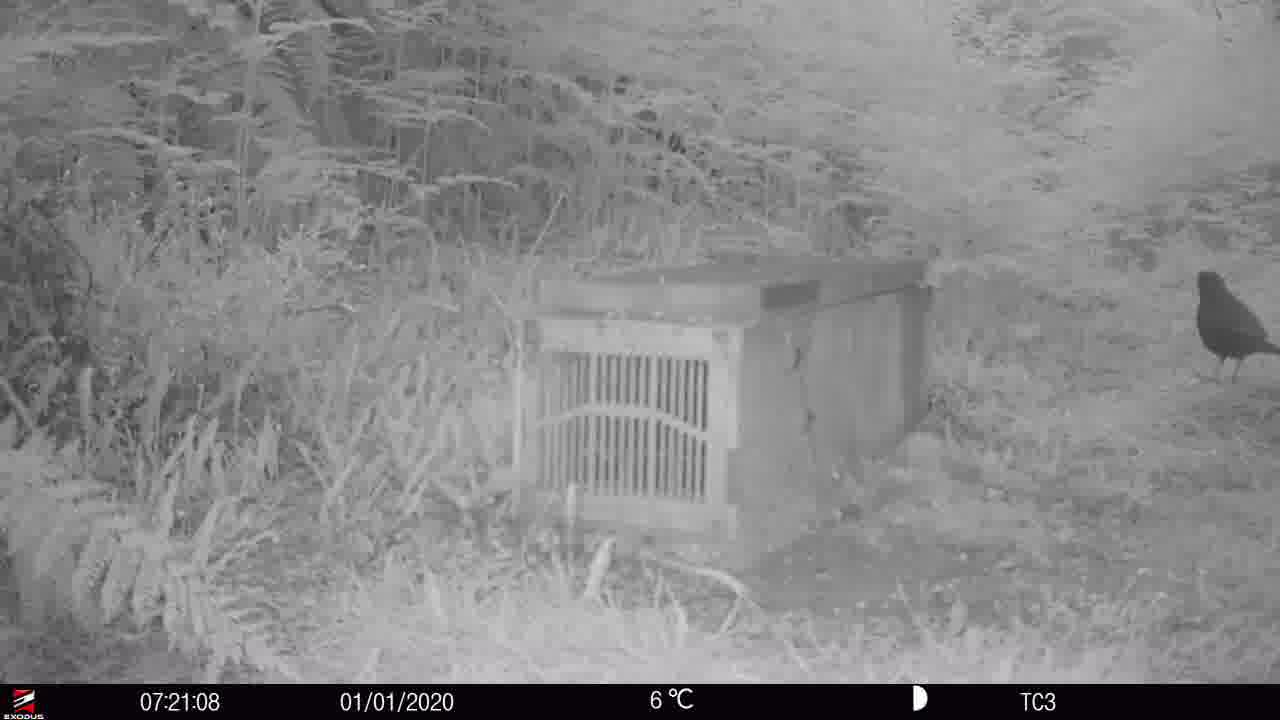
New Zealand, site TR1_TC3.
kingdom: Animalia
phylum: Chordata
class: Aves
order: Passeriformes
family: Turdidae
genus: Turdus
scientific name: Turdus merula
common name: eurasian blackbird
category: blackbird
Blackbird (eurasian blackbird) (Turdus merula).